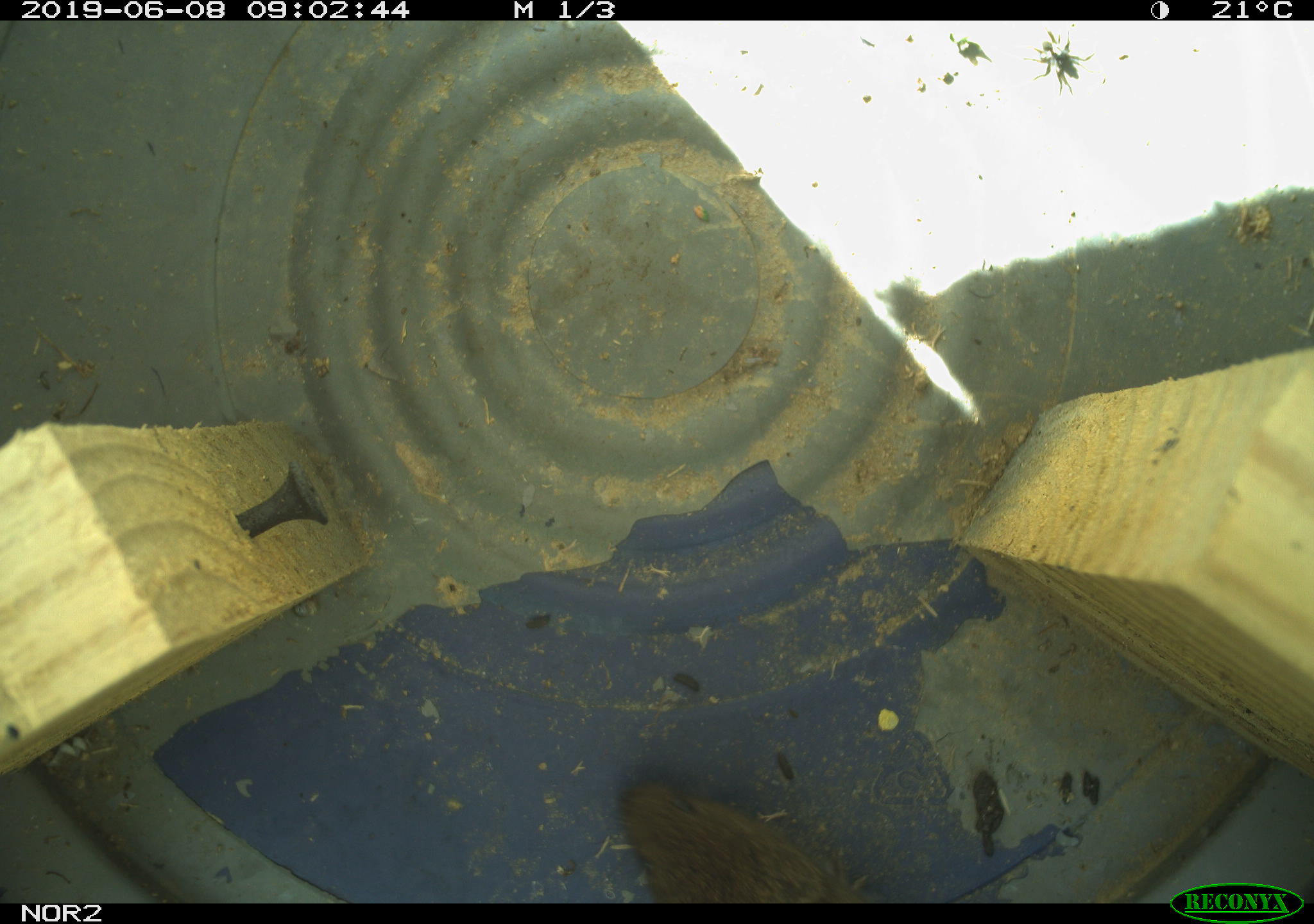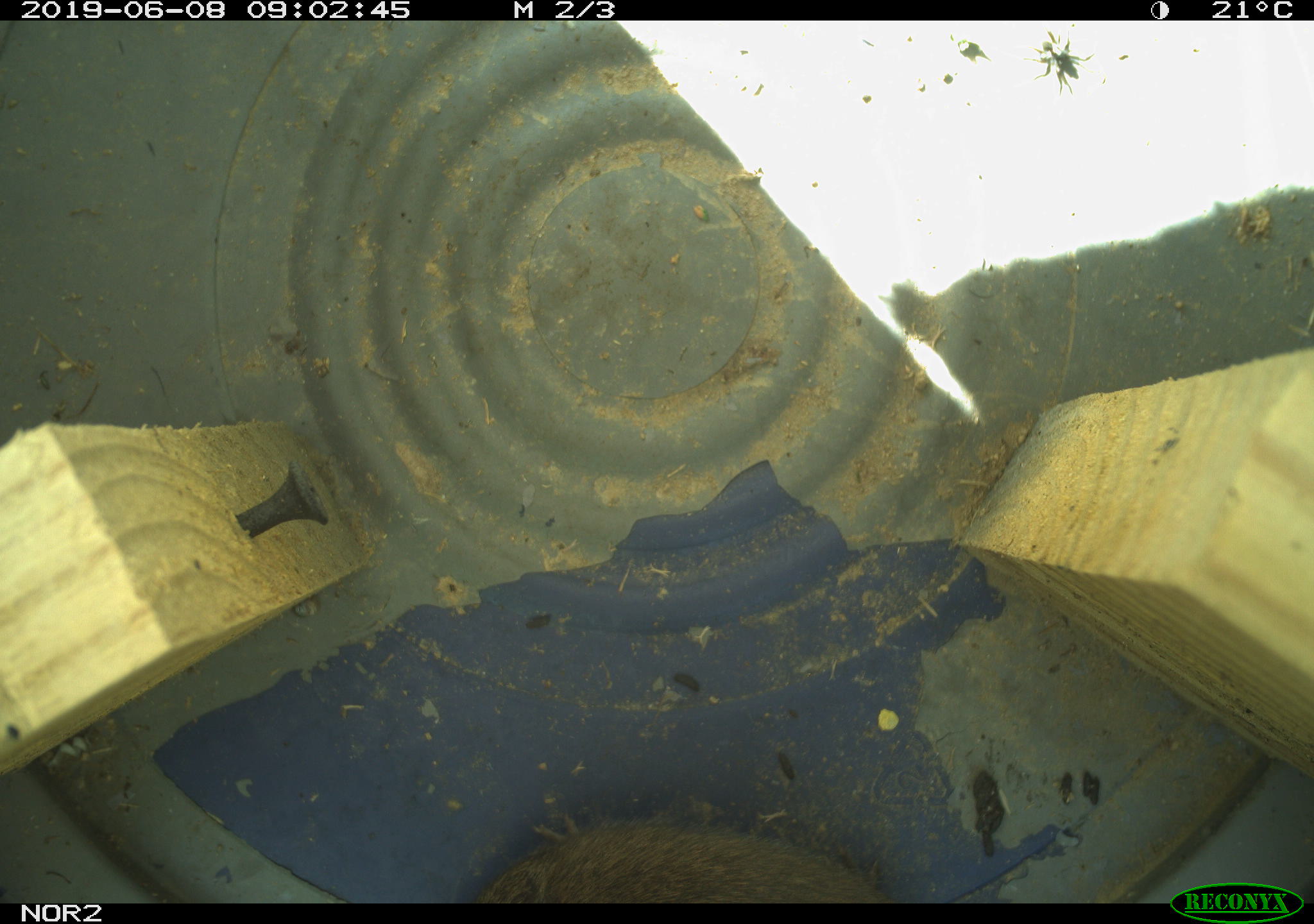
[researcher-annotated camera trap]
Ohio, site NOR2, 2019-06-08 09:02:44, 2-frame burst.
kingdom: Animalia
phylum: Chordata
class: Mammalia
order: Rodentia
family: Cricetidae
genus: Microtus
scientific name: Microtus pennsylvanicus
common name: meadow vole